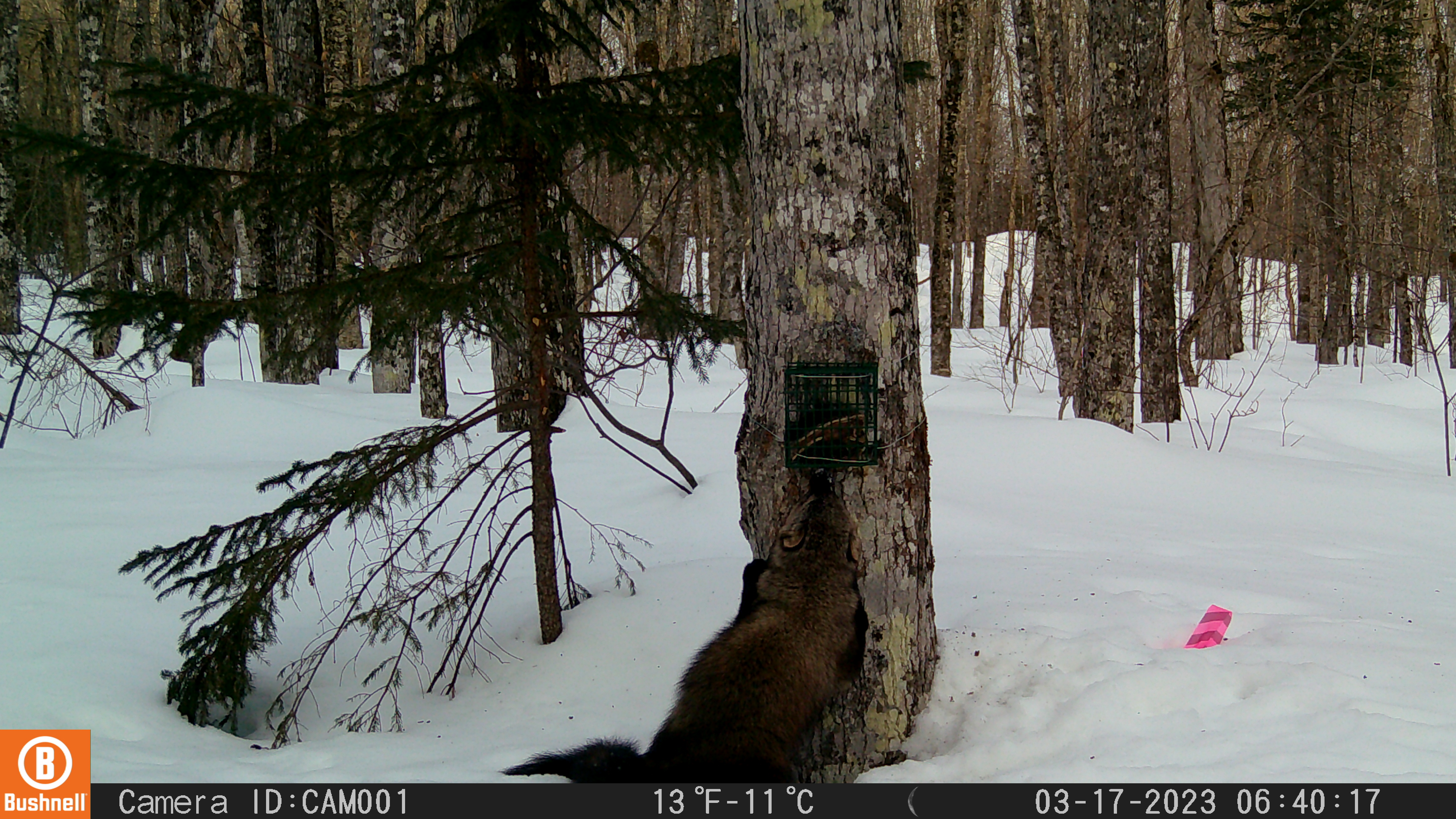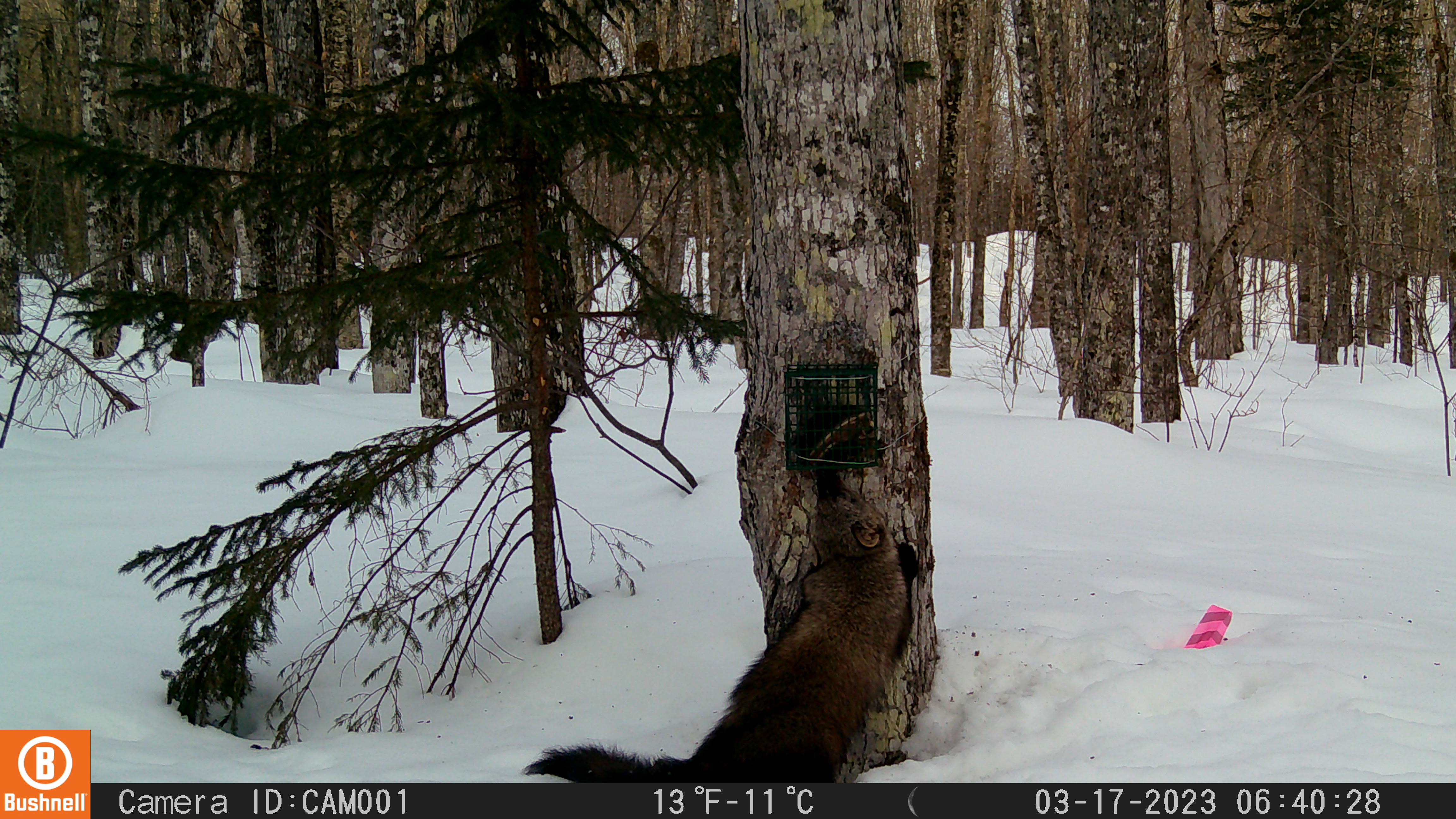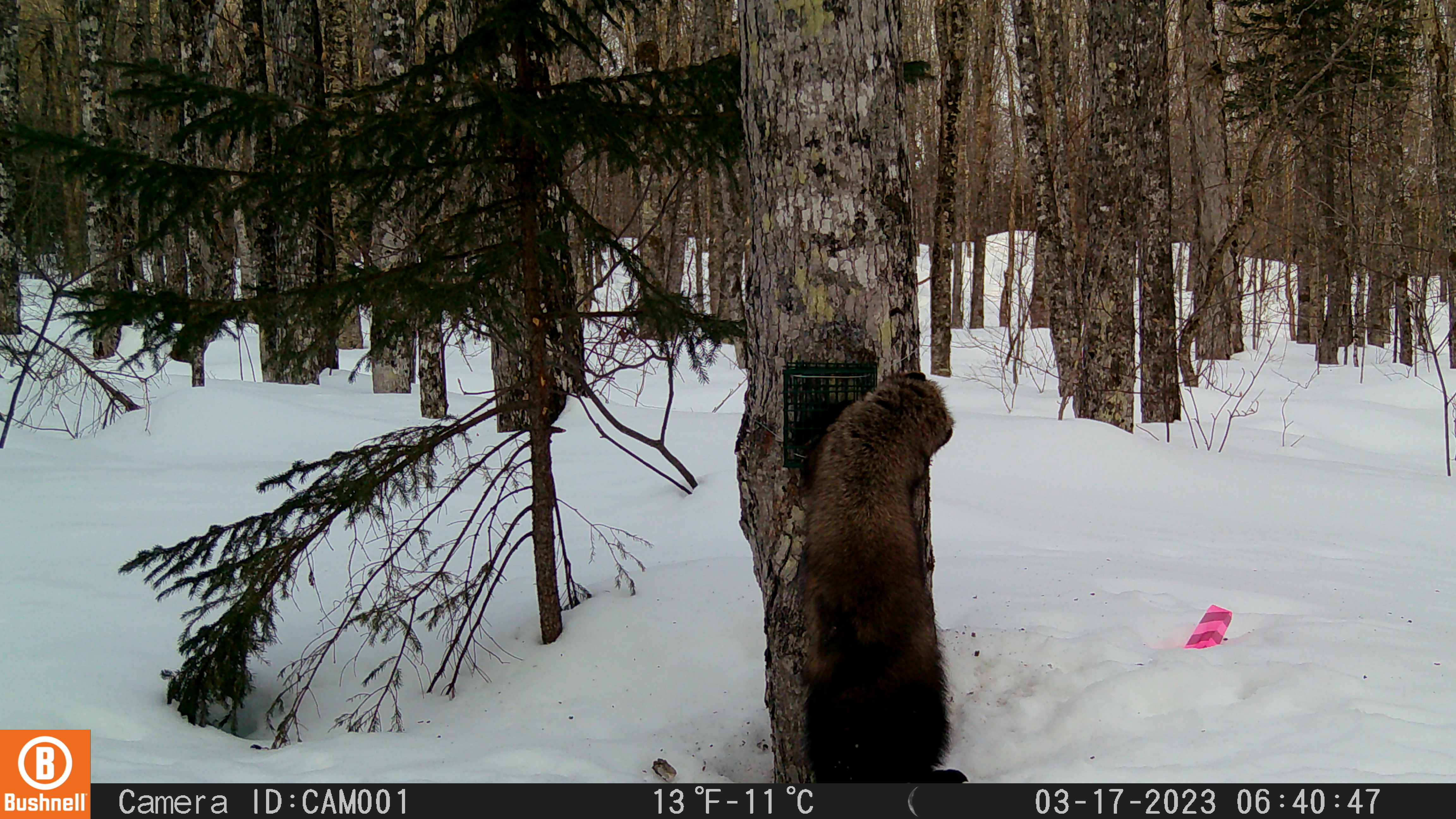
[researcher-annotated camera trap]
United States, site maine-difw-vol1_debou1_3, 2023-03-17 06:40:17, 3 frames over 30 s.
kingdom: Animalia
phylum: Chordata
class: Mammalia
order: Carnivora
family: Mustelidae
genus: Pekania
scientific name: Pekania pennanti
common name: fisher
Fisher (Pekania pennanti).